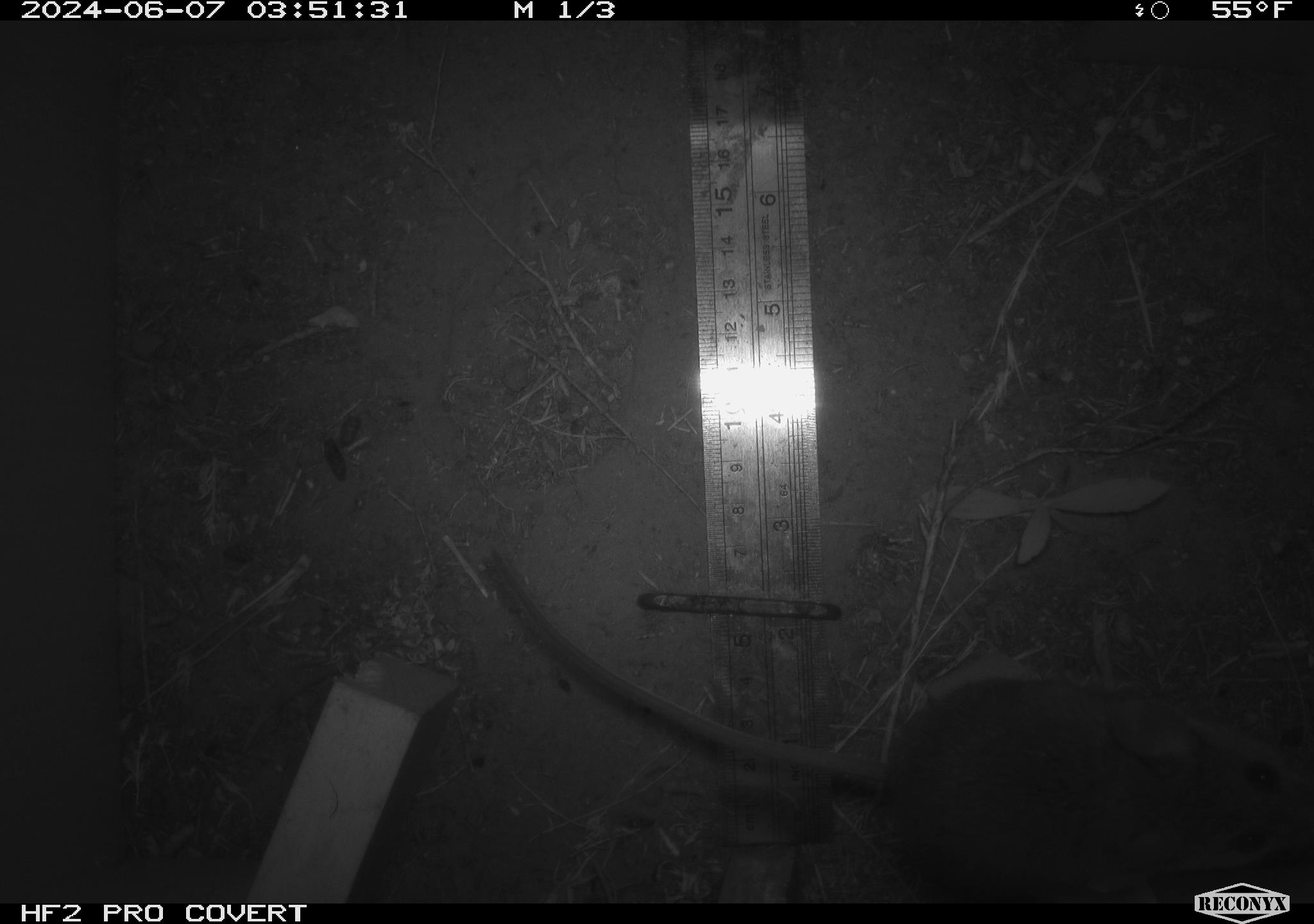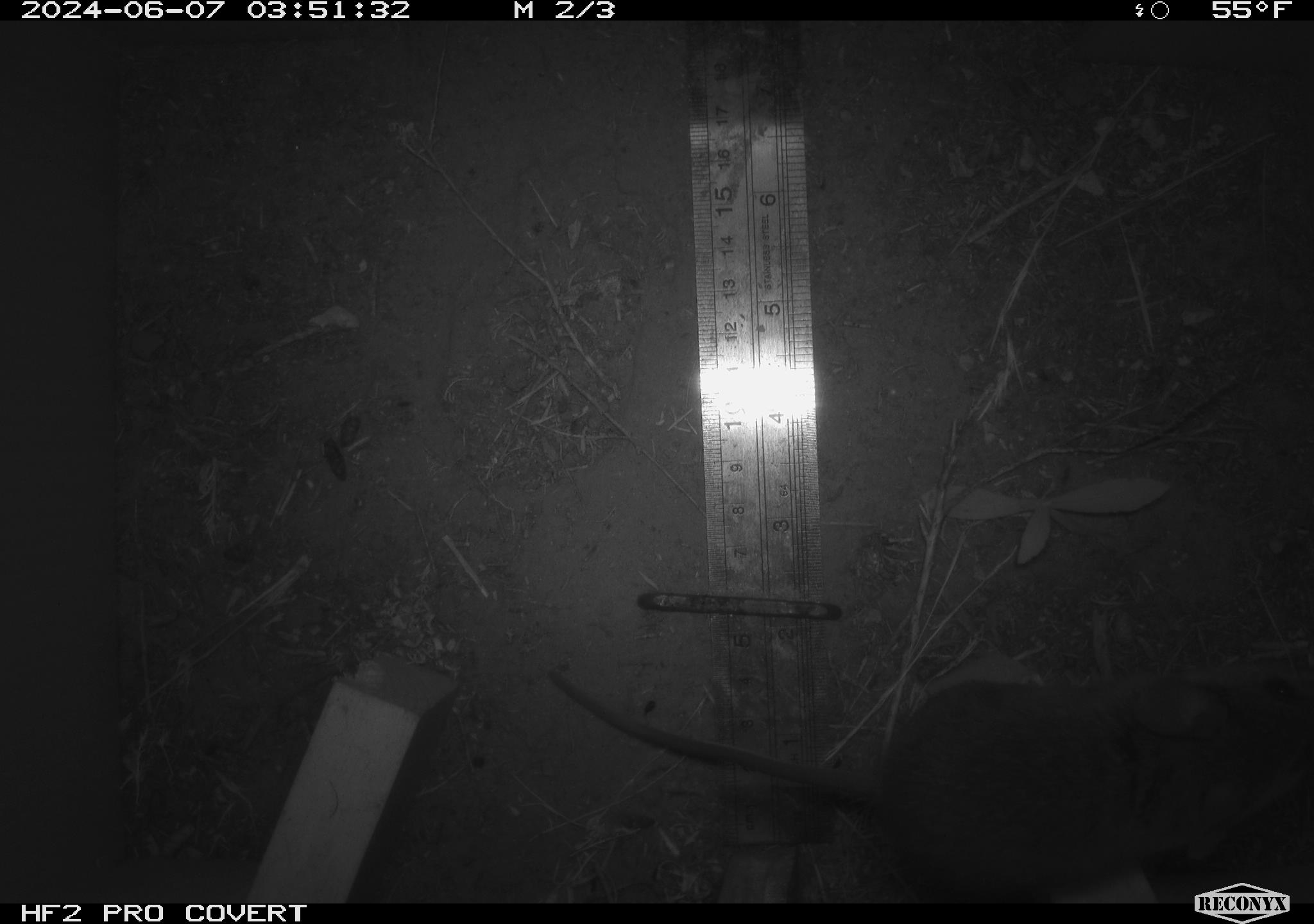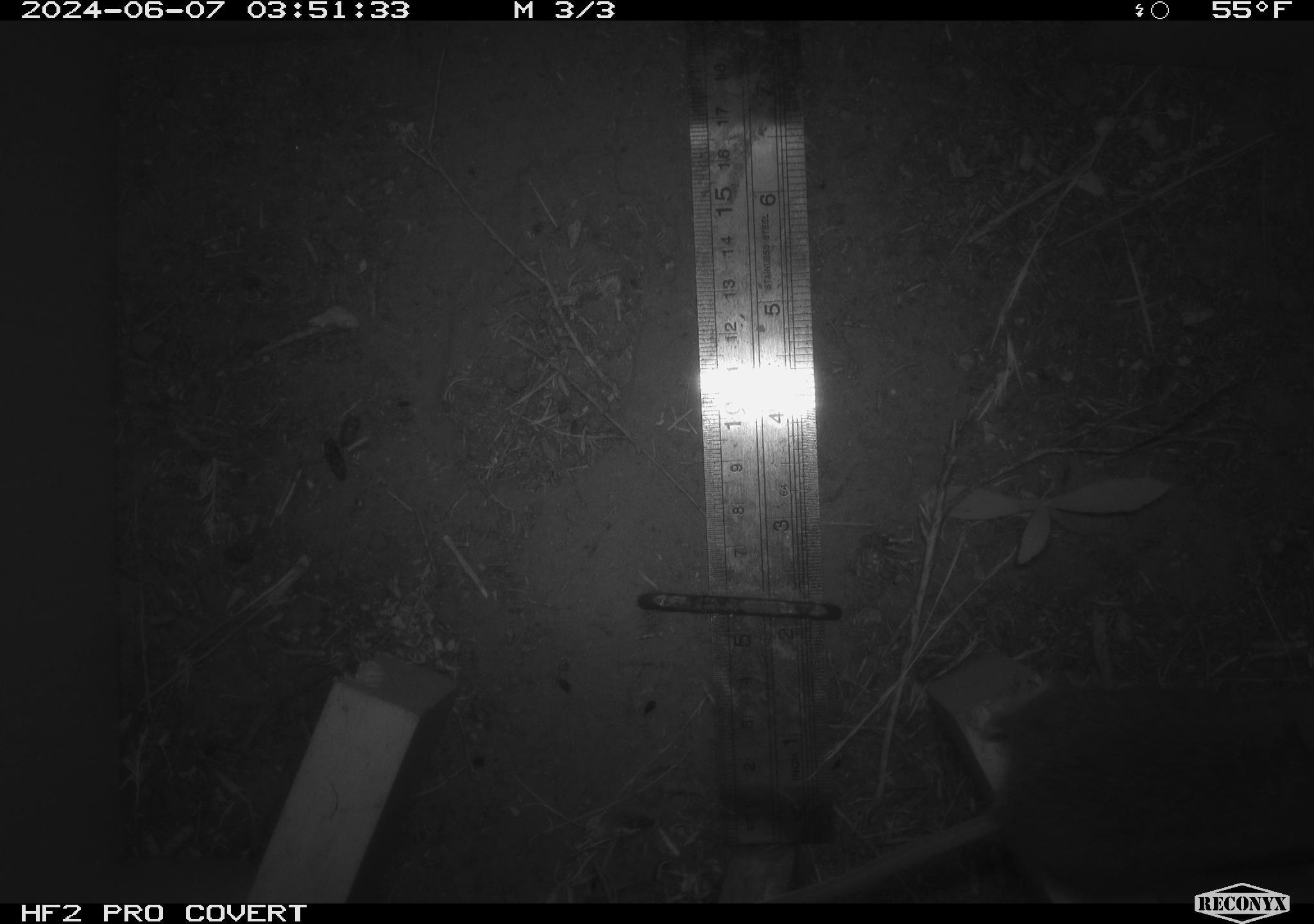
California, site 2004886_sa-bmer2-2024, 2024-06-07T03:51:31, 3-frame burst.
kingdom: Animalia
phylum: Chordata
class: Mammalia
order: Rodentia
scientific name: Rodentia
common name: mouse species